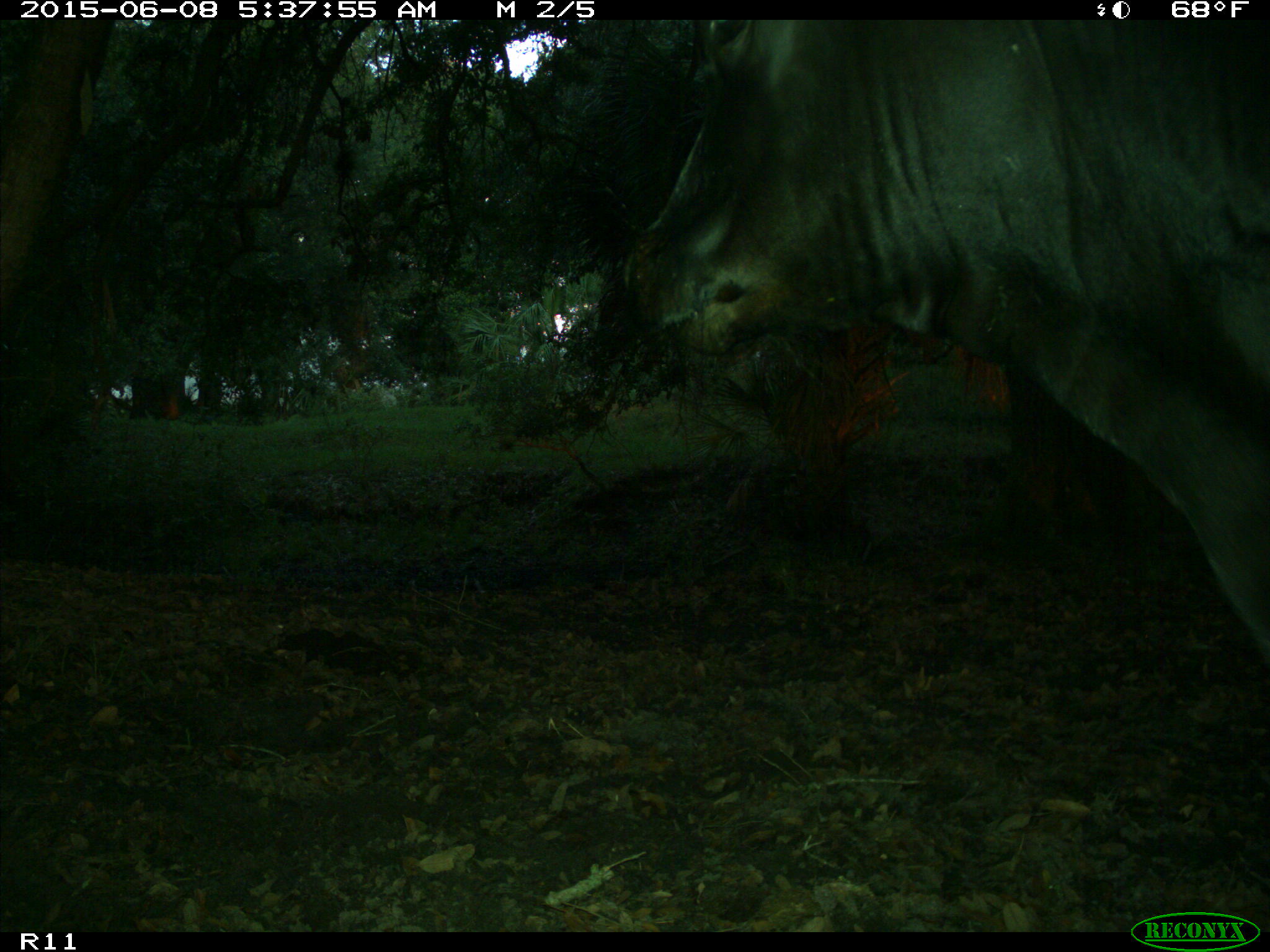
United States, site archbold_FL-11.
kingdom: Animalia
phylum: Chordata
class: Mammalia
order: Artiodactyla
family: Bovidae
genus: Bos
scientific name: Bos taurus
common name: domestic cow